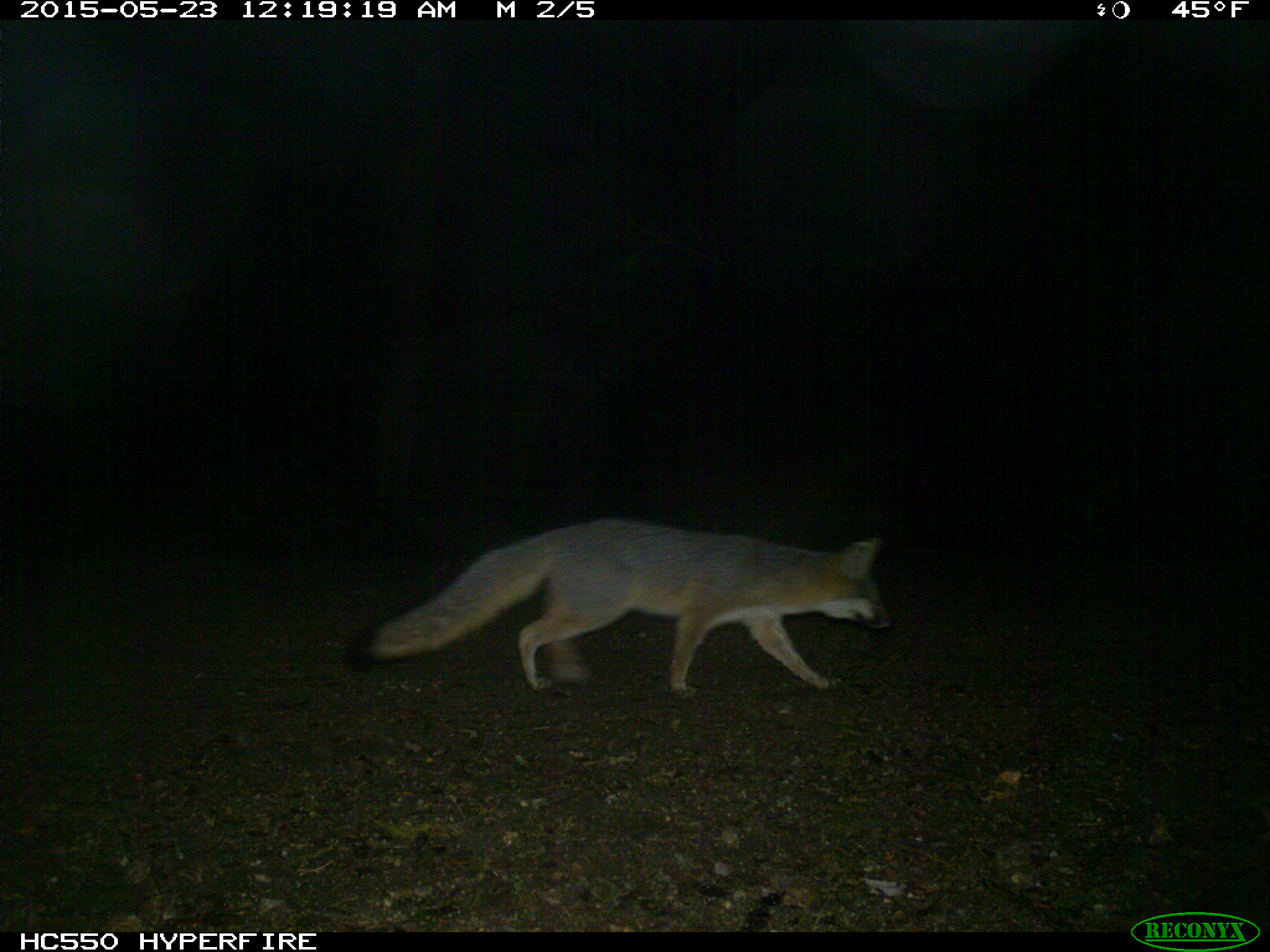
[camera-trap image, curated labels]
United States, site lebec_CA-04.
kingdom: Animalia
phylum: Chordata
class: Mammalia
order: Carnivora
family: Canidae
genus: Urocyon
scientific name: Urocyon cinereoargenteus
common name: gray fox